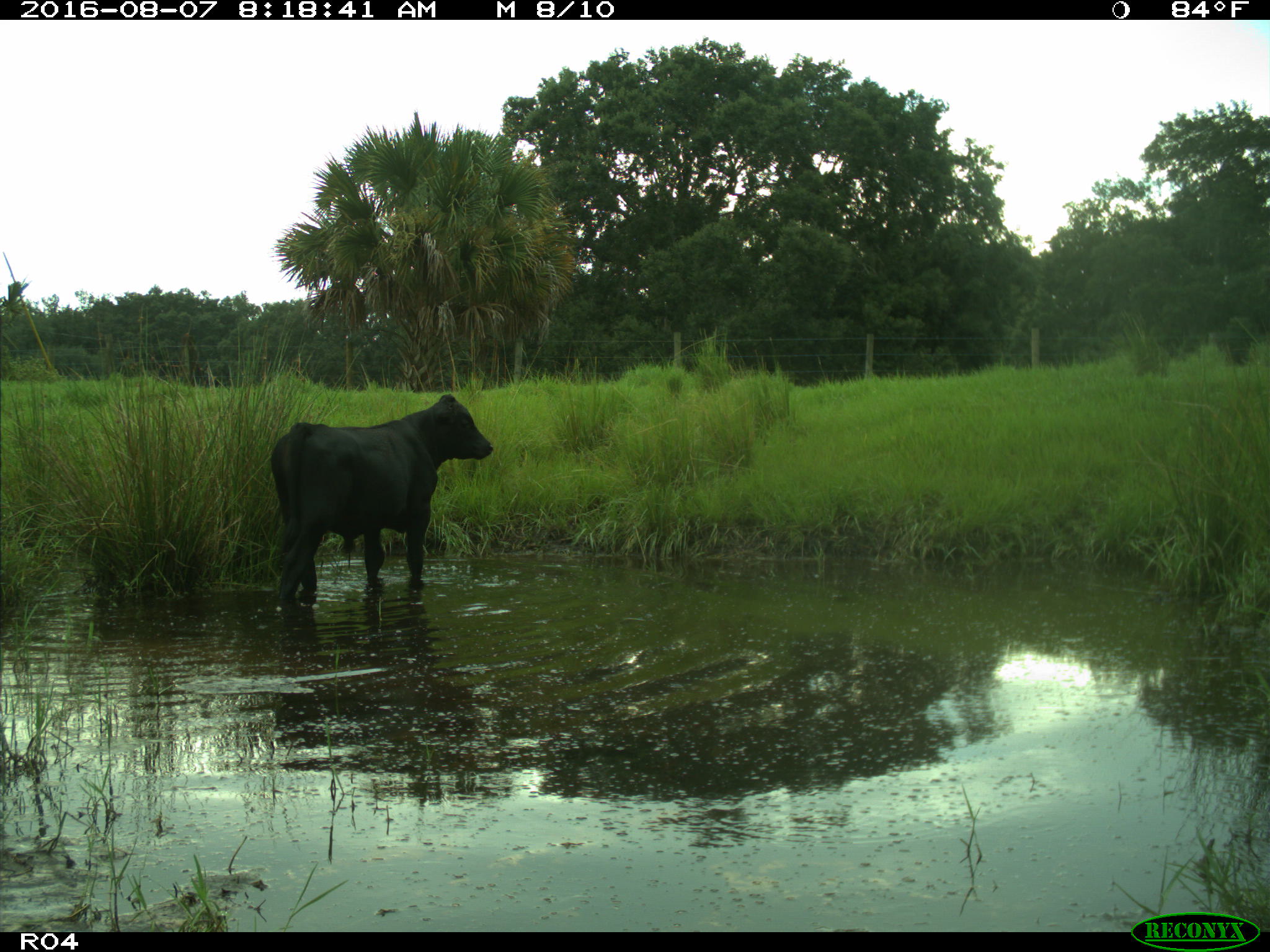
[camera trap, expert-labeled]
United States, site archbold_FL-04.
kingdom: Animalia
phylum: Chordata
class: Mammalia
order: Artiodactyla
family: Bovidae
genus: Bos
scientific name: Bos taurus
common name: domestic cow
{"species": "Bos taurus (domestic cow)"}